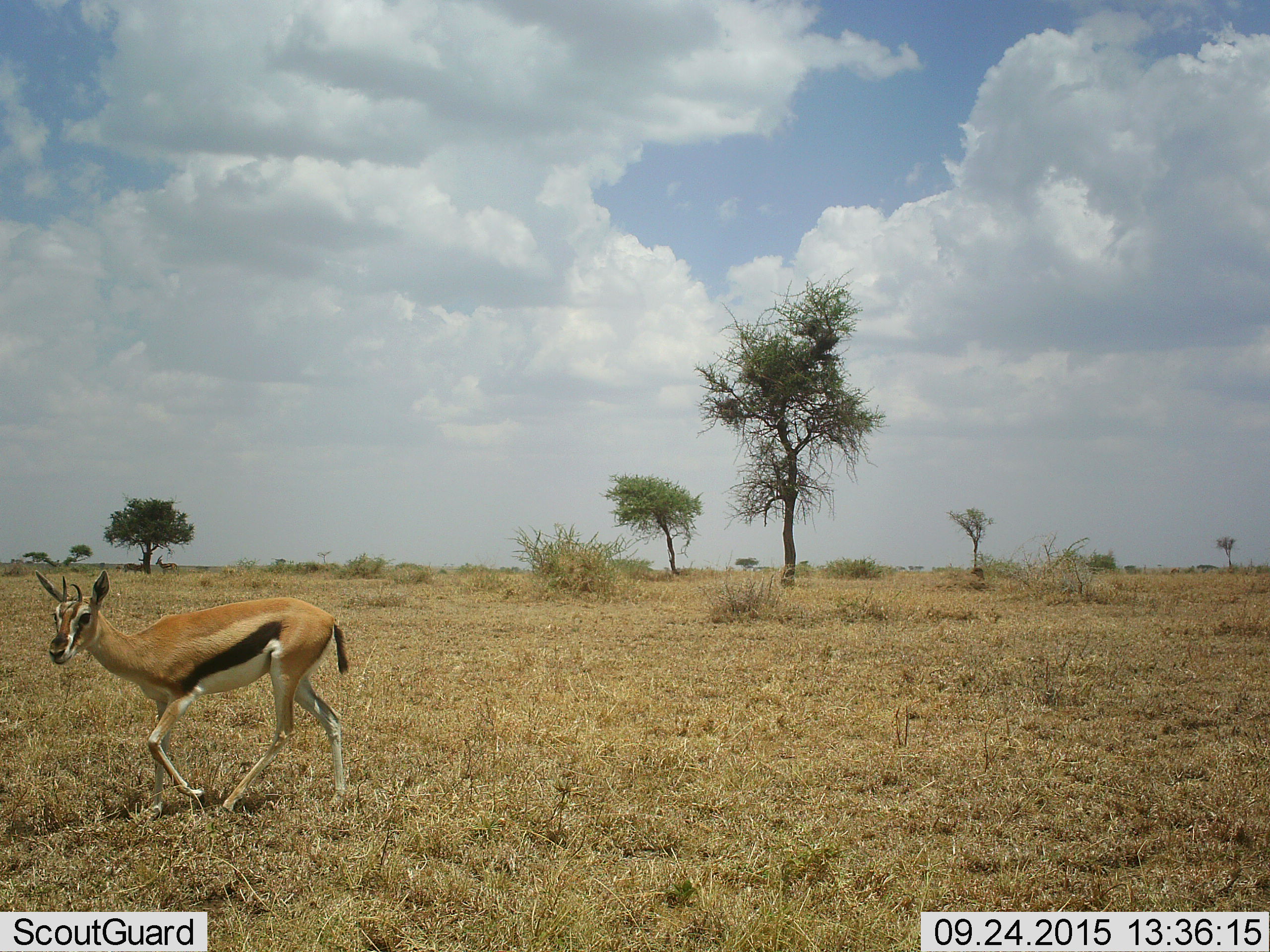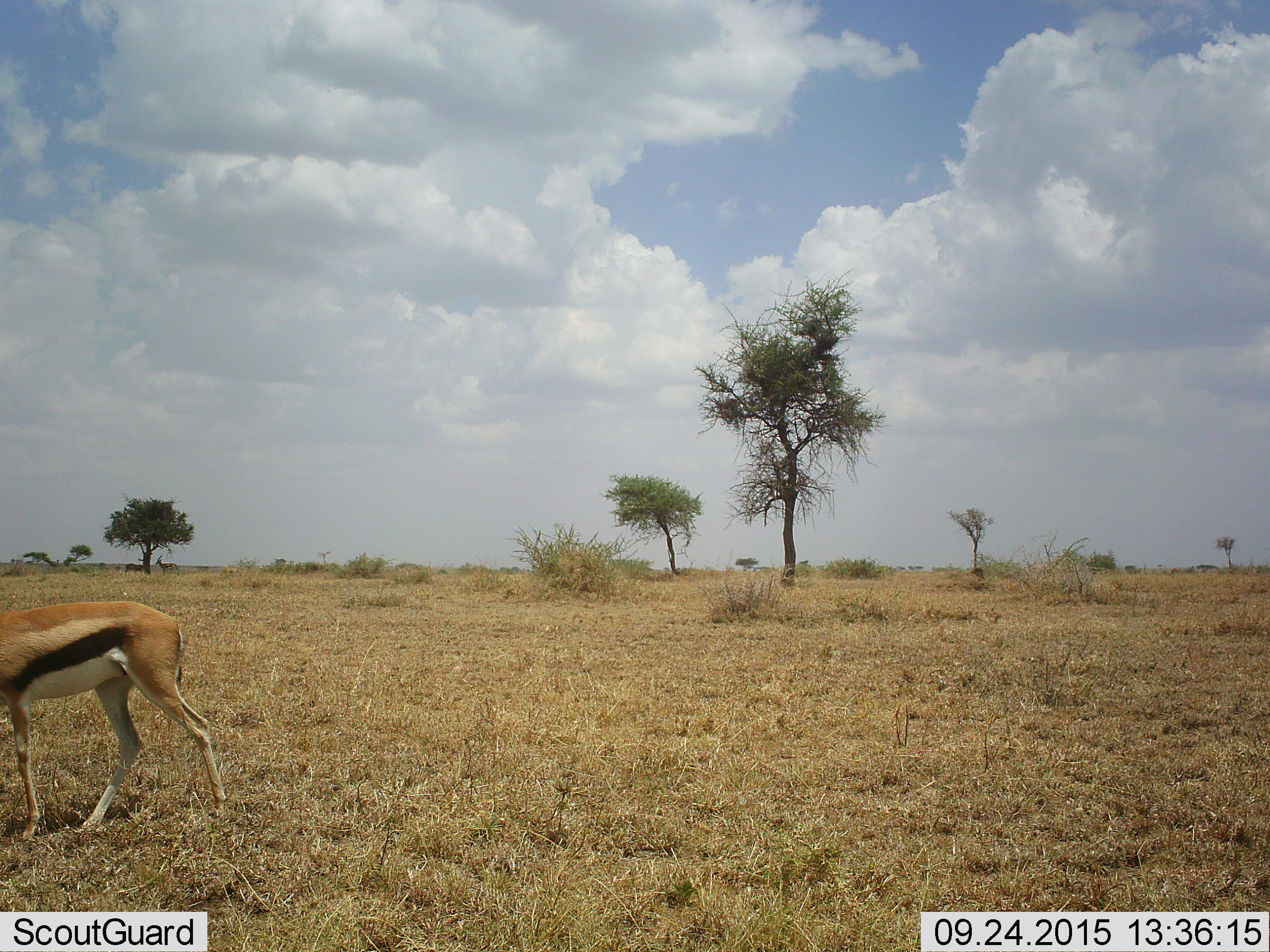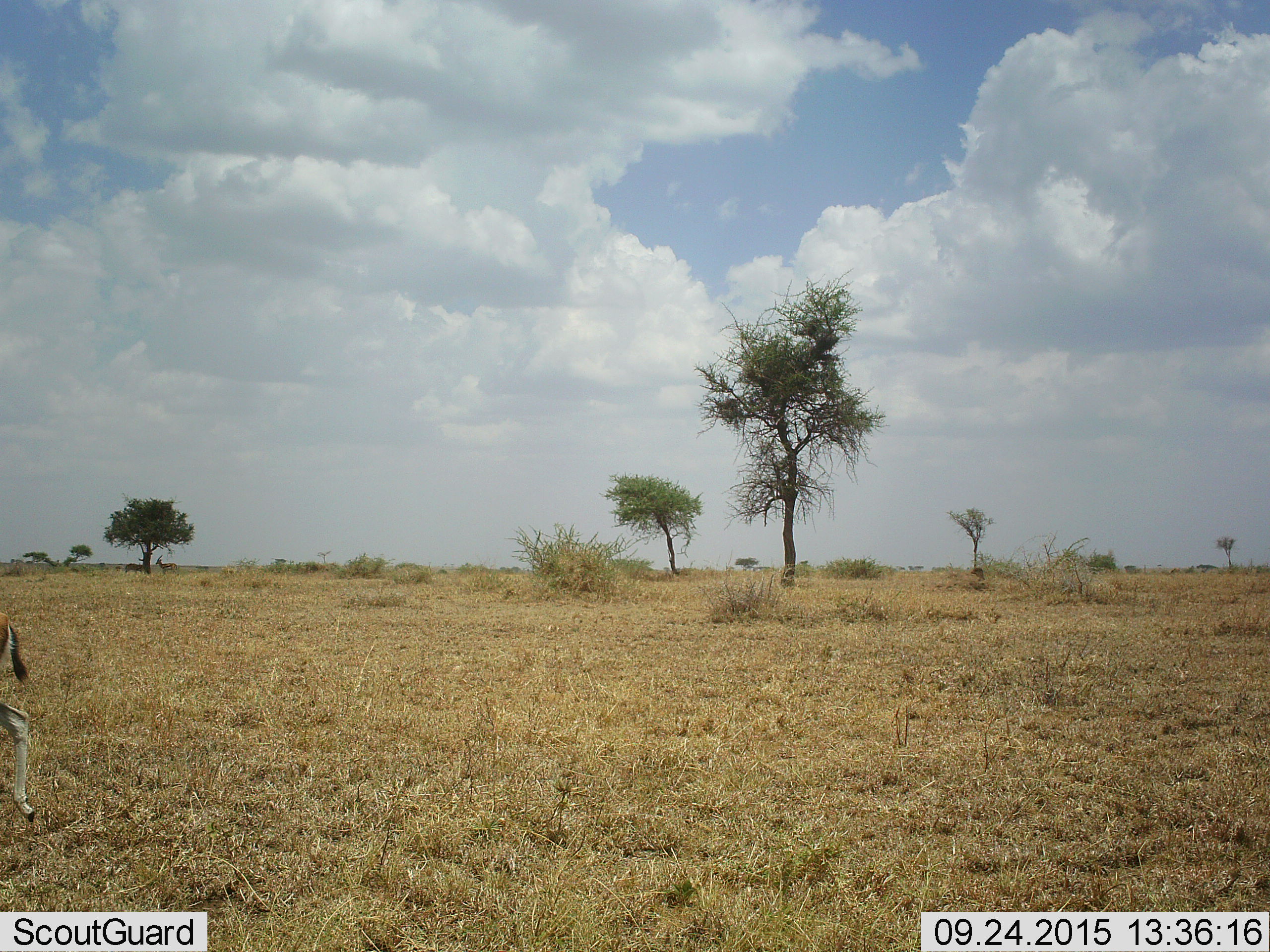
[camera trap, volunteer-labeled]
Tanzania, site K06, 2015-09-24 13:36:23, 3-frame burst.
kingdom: Animalia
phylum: Chordata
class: Mammalia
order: Artiodactyla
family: Bovidae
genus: Eudorcas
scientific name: Eudorcas thomsonii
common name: thomson's gazelle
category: gazellethomsons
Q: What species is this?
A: Gazellethomsons (thomson's gazelle) (Eudorcas thomsonii).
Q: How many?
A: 1.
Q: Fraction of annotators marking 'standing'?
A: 40%.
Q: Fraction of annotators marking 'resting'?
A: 0%.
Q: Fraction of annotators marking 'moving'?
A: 100%.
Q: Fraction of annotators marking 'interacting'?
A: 0%.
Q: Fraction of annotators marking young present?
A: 0%.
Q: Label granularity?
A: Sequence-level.